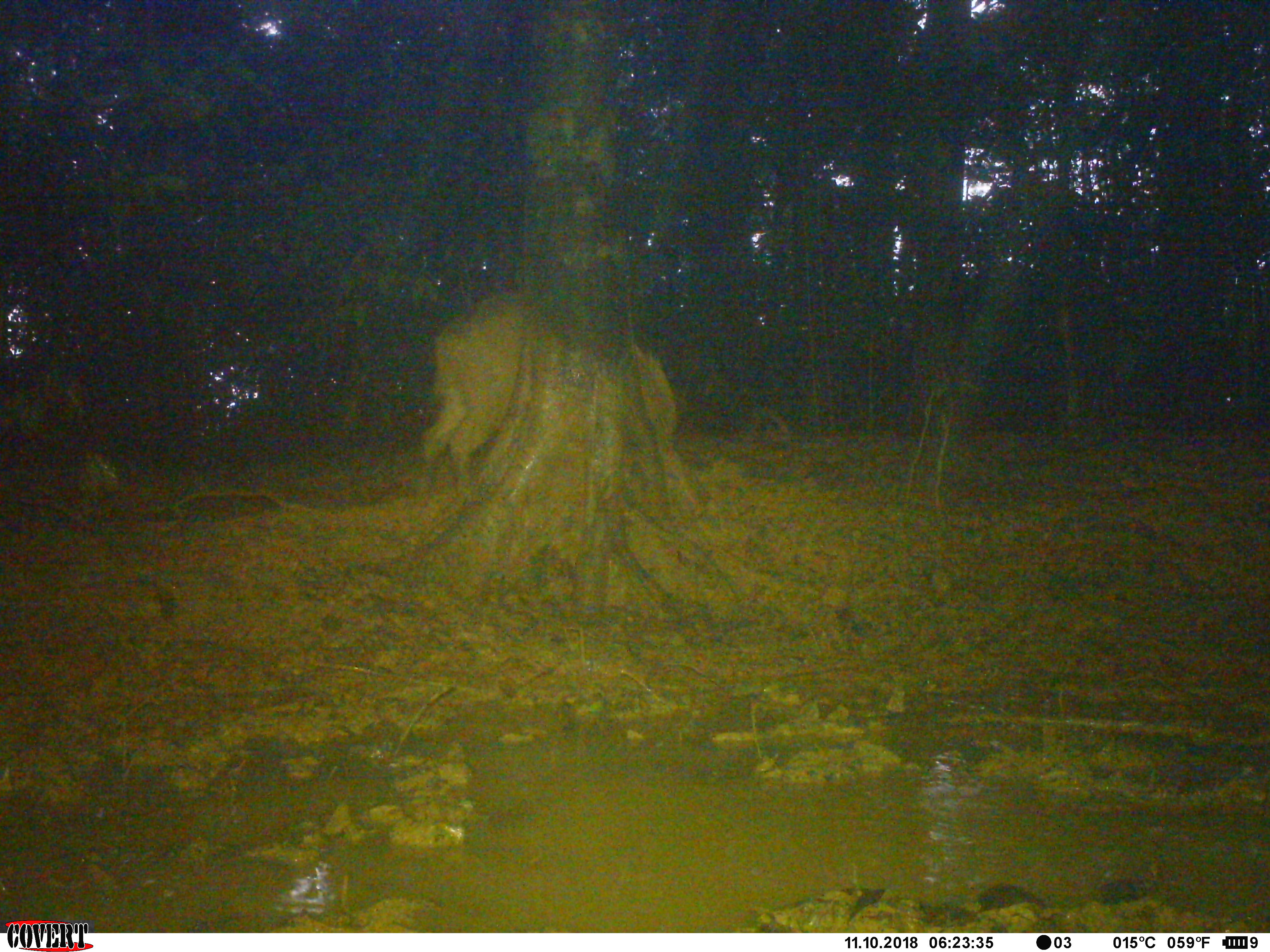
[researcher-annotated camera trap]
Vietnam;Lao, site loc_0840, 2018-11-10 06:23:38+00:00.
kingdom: Animalia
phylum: Chordata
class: Mammalia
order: Artiodactyla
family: Suidae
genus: Sus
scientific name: Sus scrofa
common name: eurasian wild pig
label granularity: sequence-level